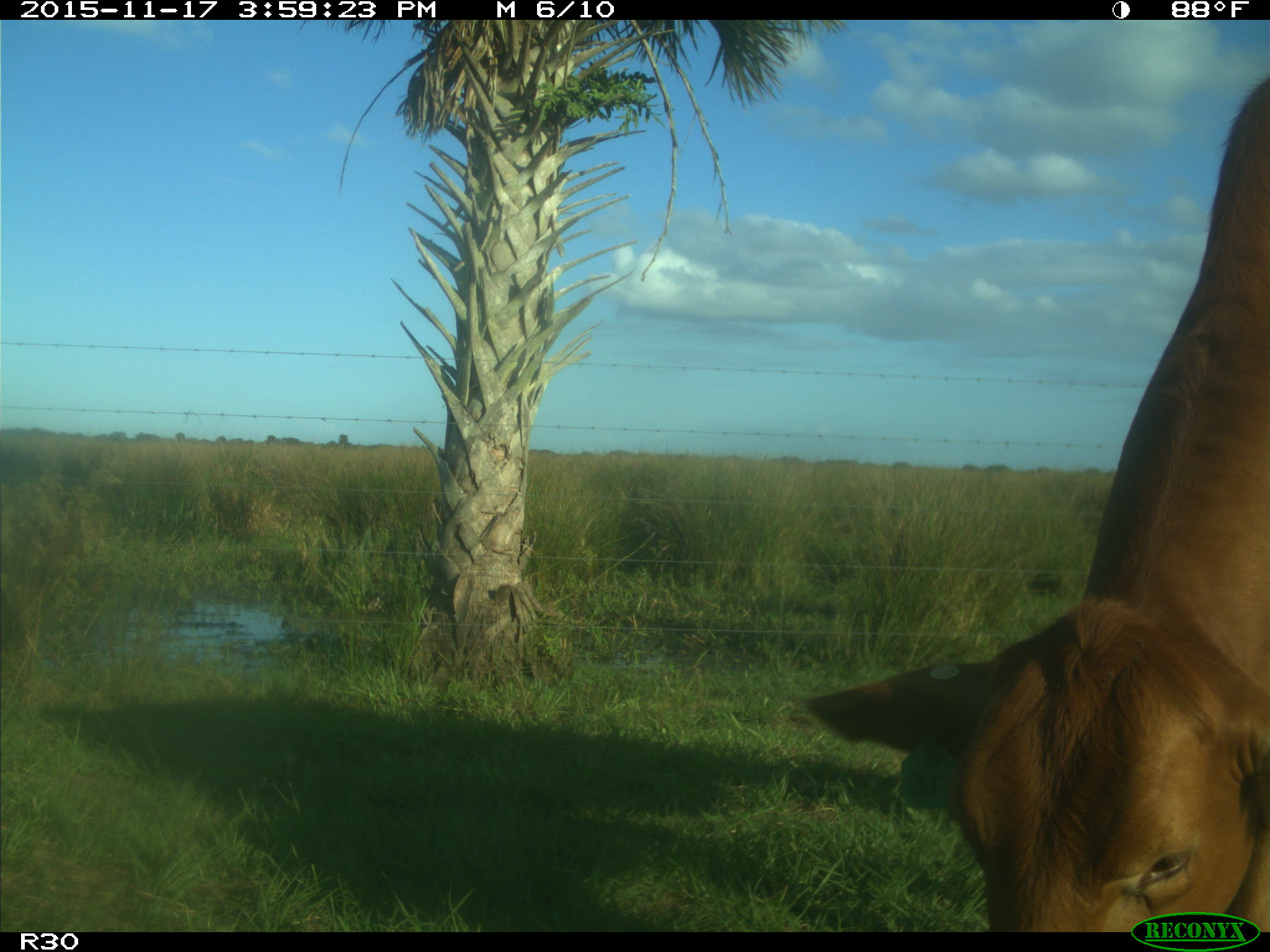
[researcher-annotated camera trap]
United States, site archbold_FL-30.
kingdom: Animalia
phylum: Chordata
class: Mammalia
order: Artiodactyla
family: Bovidae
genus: Bos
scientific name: Bos taurus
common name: domestic cow